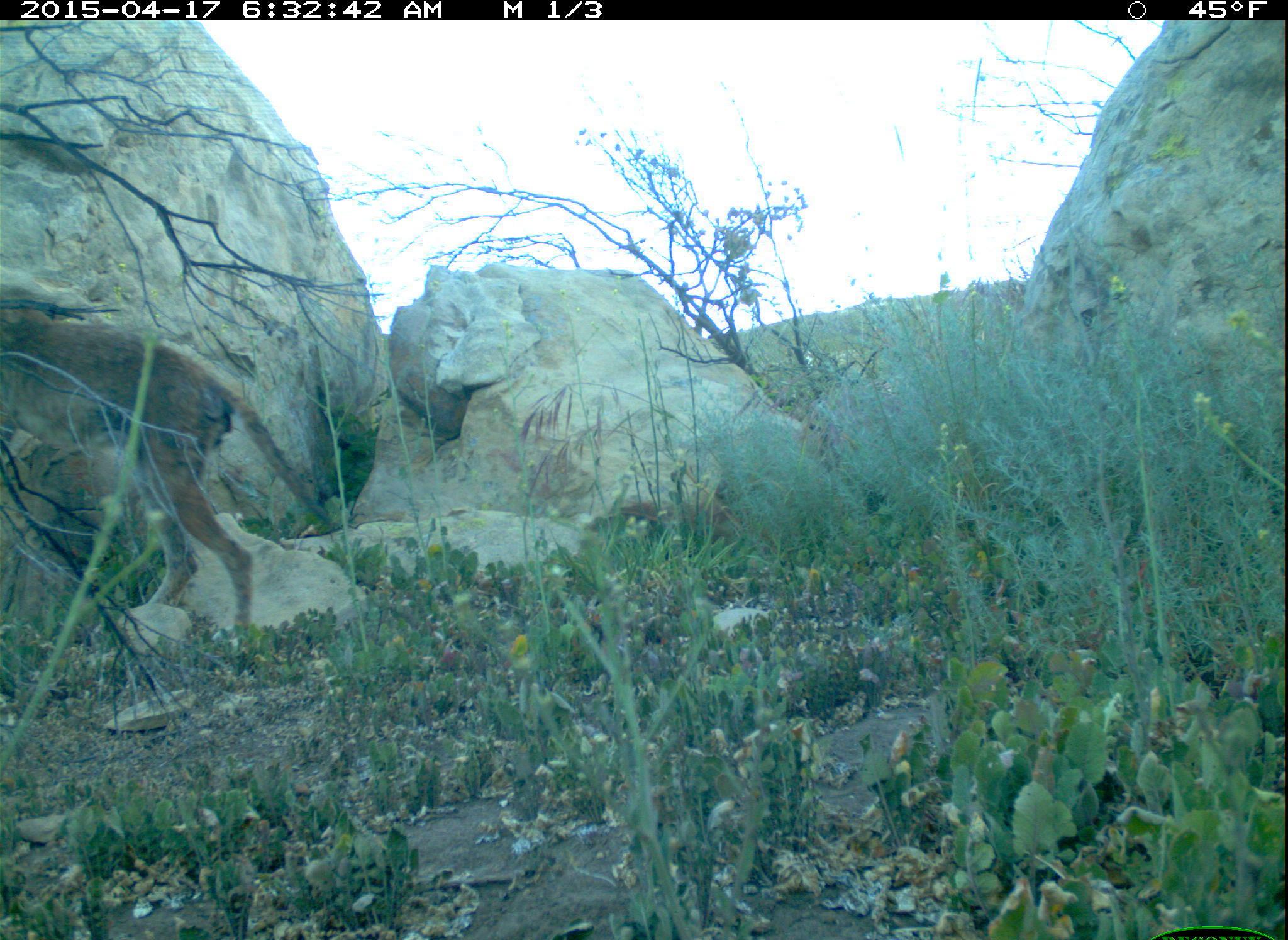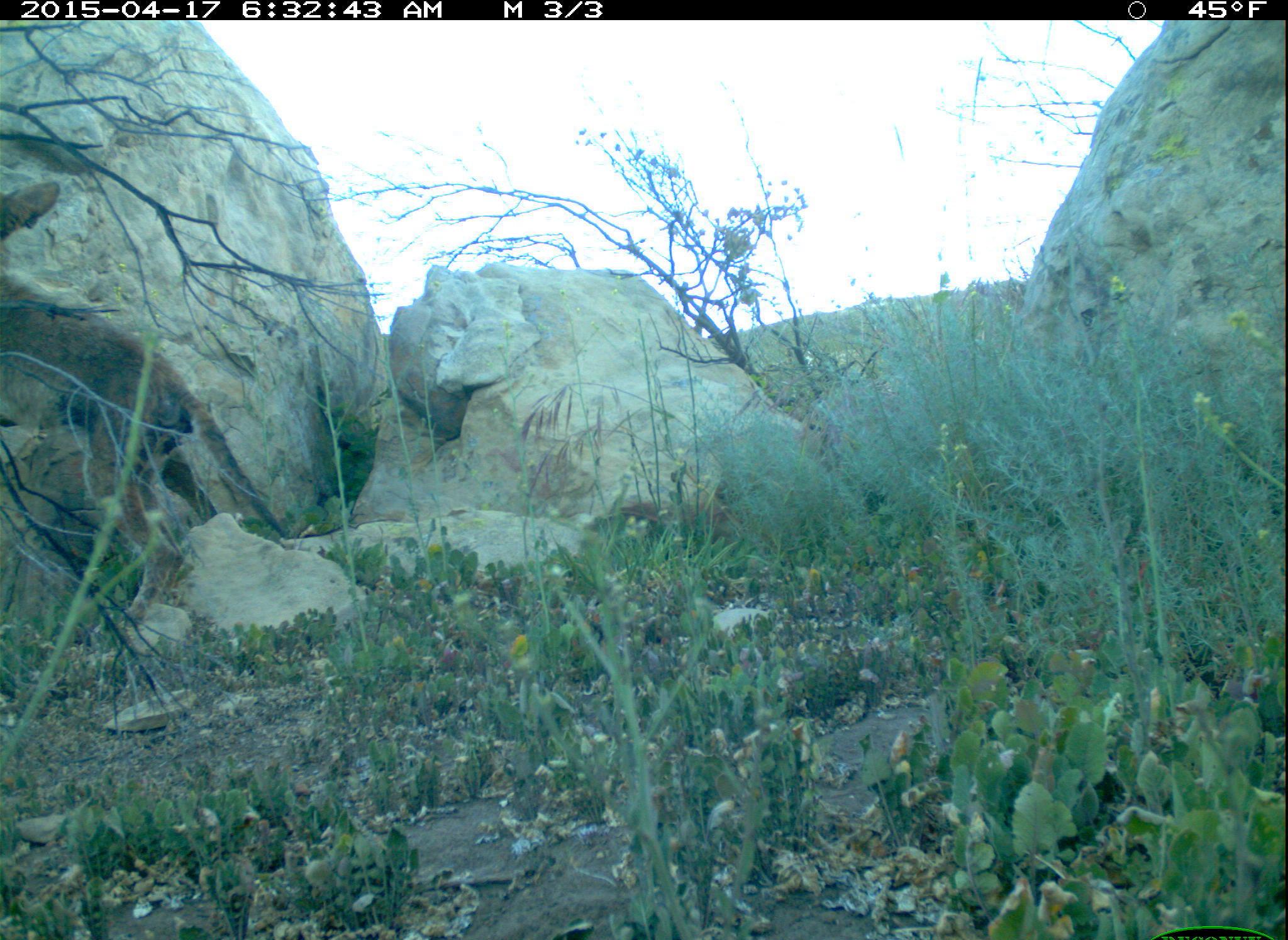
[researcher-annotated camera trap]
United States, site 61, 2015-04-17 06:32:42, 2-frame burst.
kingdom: Animalia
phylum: Chordata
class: Mammalia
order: Carnivora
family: Canidae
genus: Canis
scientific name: Canis latrans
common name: coyote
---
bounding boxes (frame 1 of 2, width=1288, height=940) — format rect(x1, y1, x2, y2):
coyote: rect(2, 279, 345, 656)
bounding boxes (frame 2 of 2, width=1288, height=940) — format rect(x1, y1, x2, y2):
coyote: rect(0, 168, 290, 638)